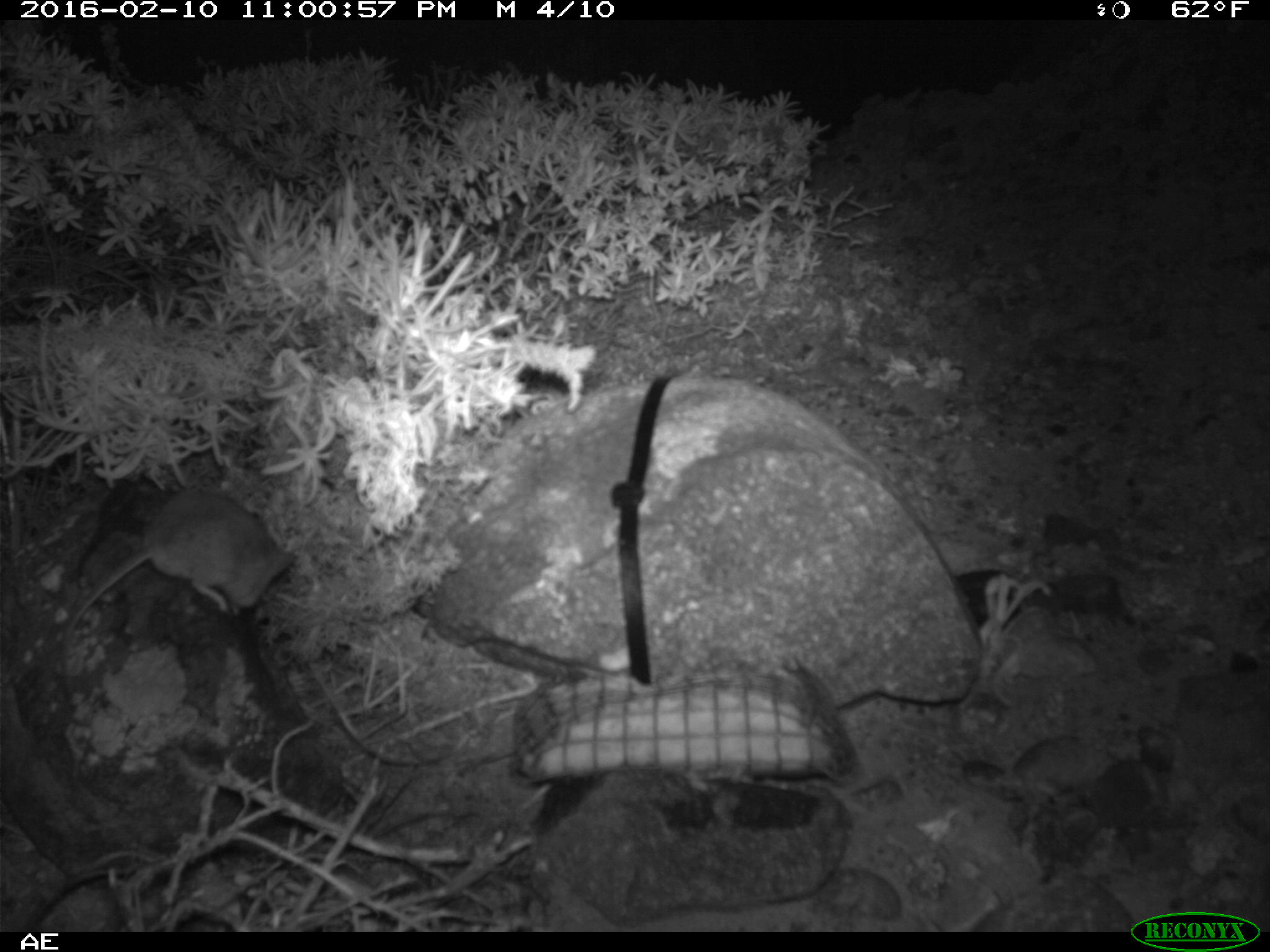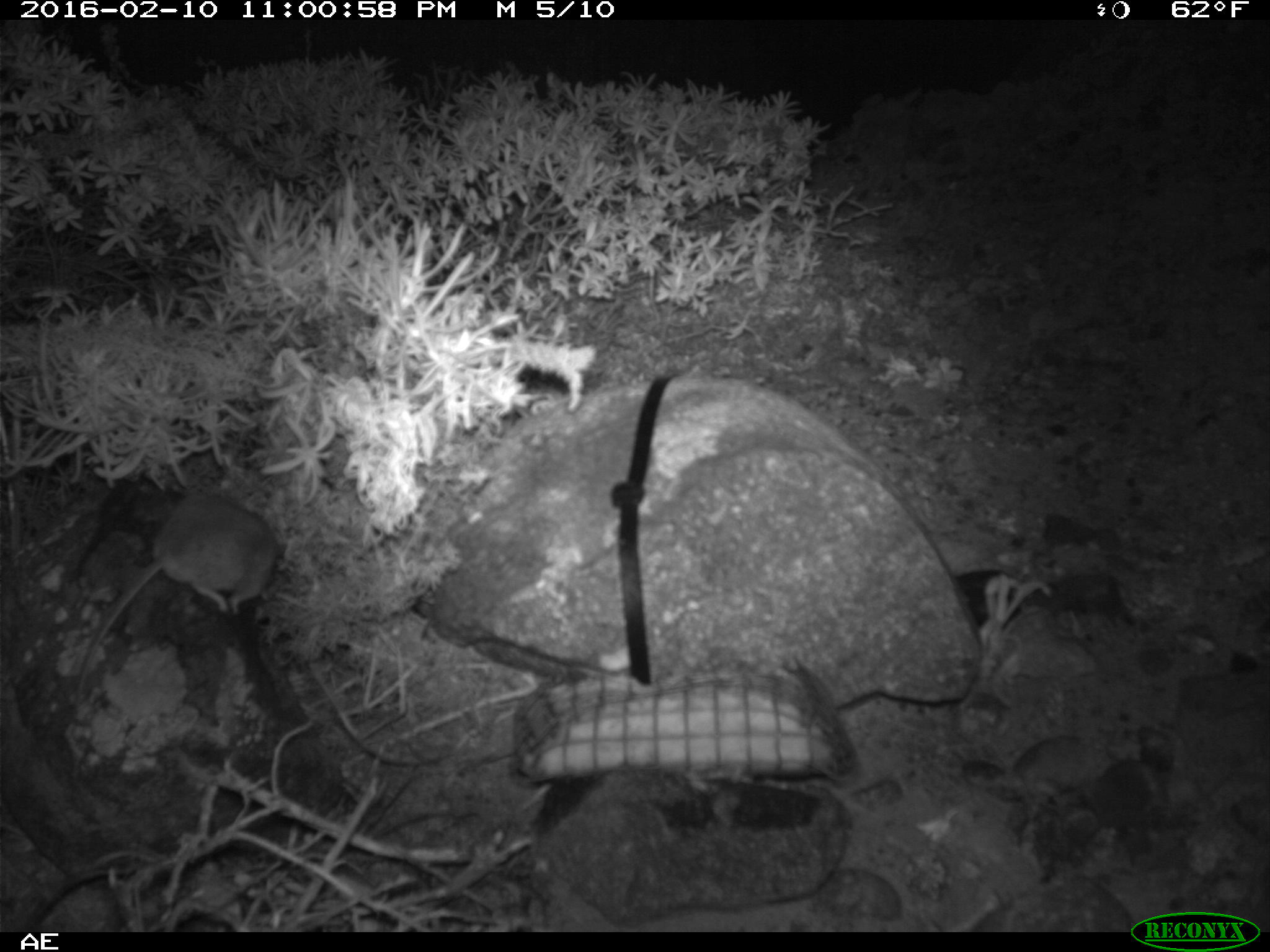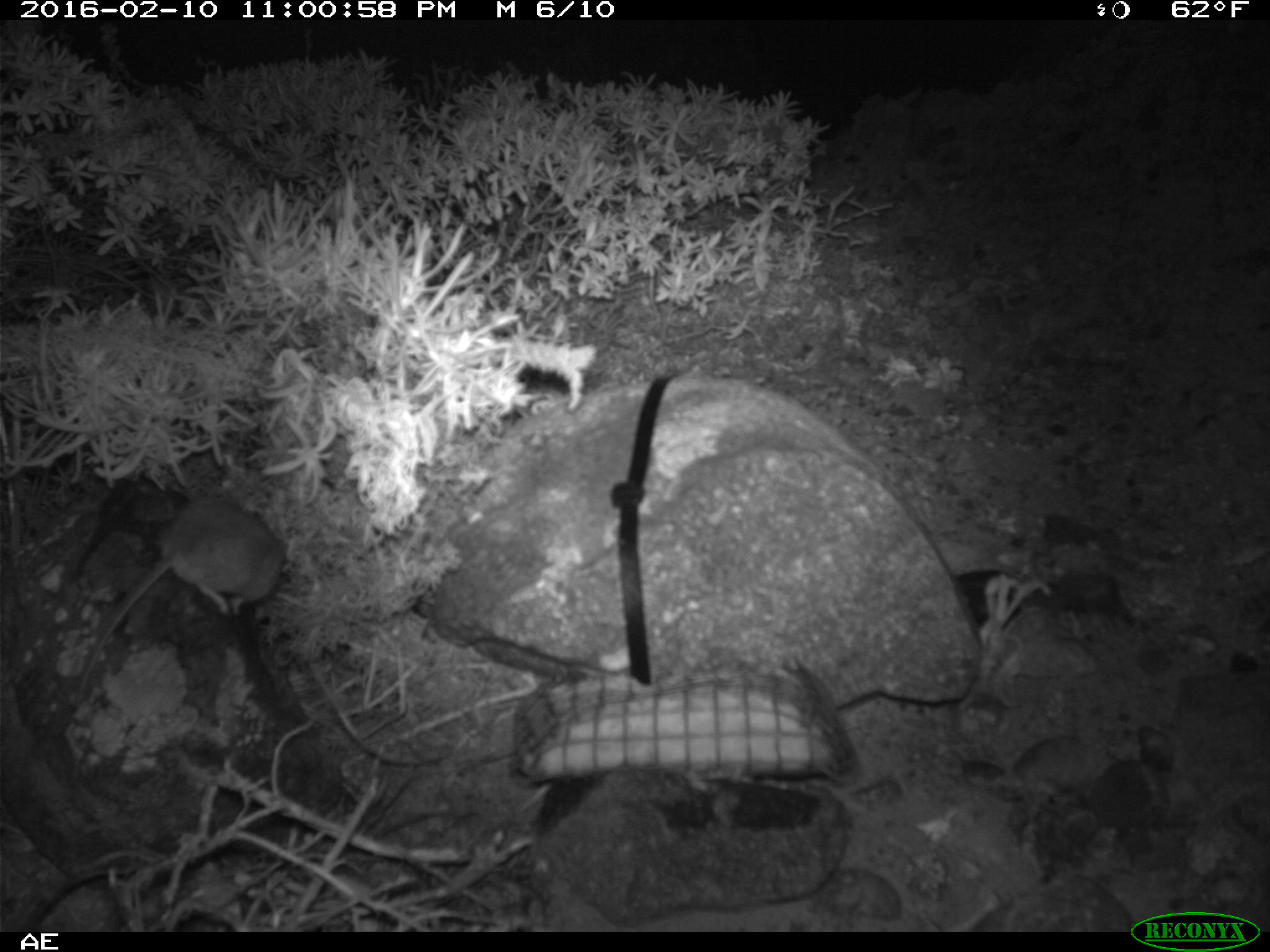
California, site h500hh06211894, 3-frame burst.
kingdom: Animalia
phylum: Chordata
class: Mammalia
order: Rodentia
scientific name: Rodentia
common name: rodent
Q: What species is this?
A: Rodent (Rodentia).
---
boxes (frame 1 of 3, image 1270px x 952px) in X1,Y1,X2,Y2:
rodent: 60,483,296,701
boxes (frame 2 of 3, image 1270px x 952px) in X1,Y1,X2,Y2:
rodent: 71,493,278,693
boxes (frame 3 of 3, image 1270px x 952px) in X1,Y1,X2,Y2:
rodent: 74,495,287,699